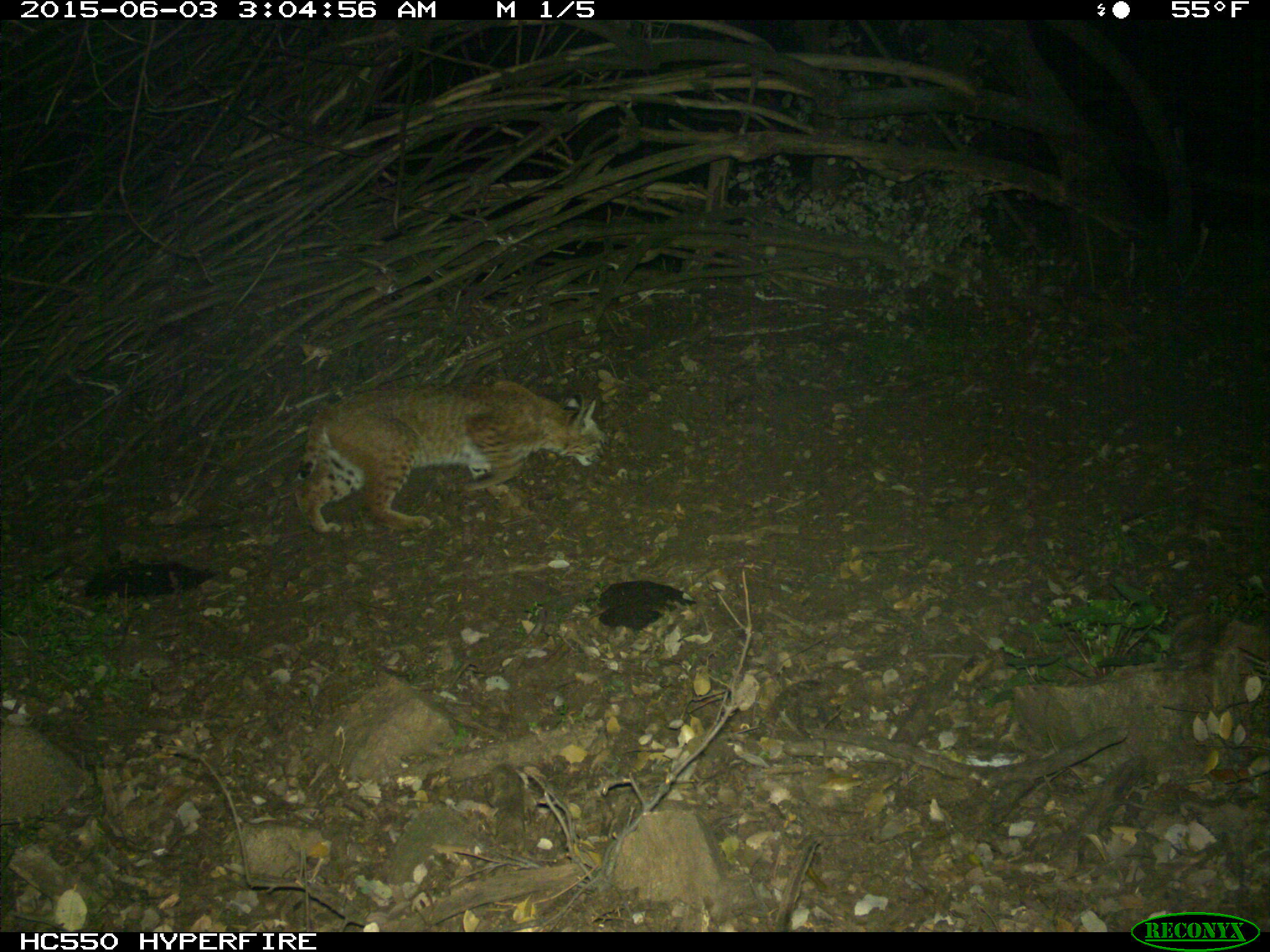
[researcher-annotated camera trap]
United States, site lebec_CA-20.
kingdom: Animalia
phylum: Chordata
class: Mammalia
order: Carnivora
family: Felidae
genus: Lynx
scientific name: Lynx rufus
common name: bobcat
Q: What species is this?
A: Lynx rufus (bobcat).